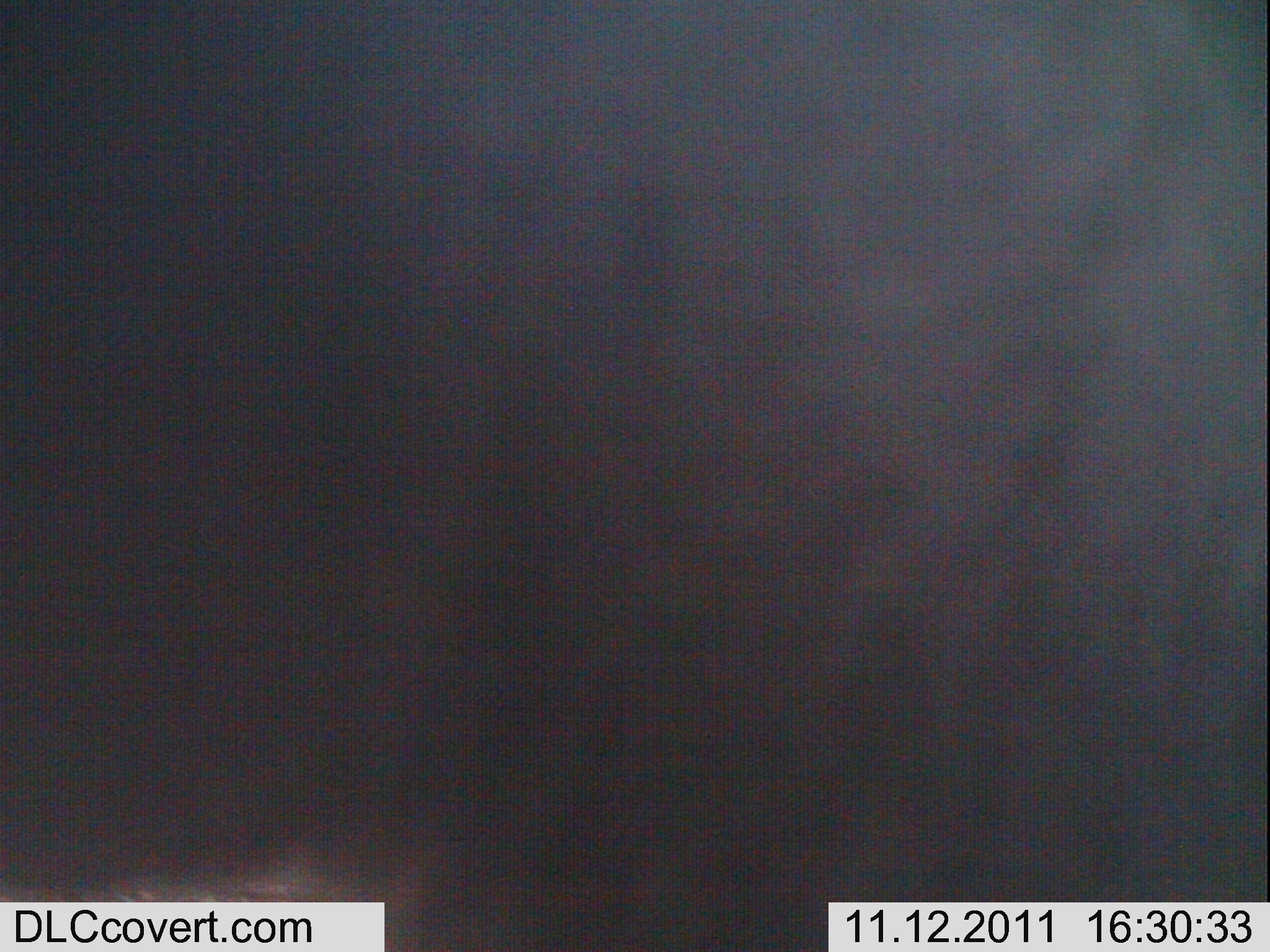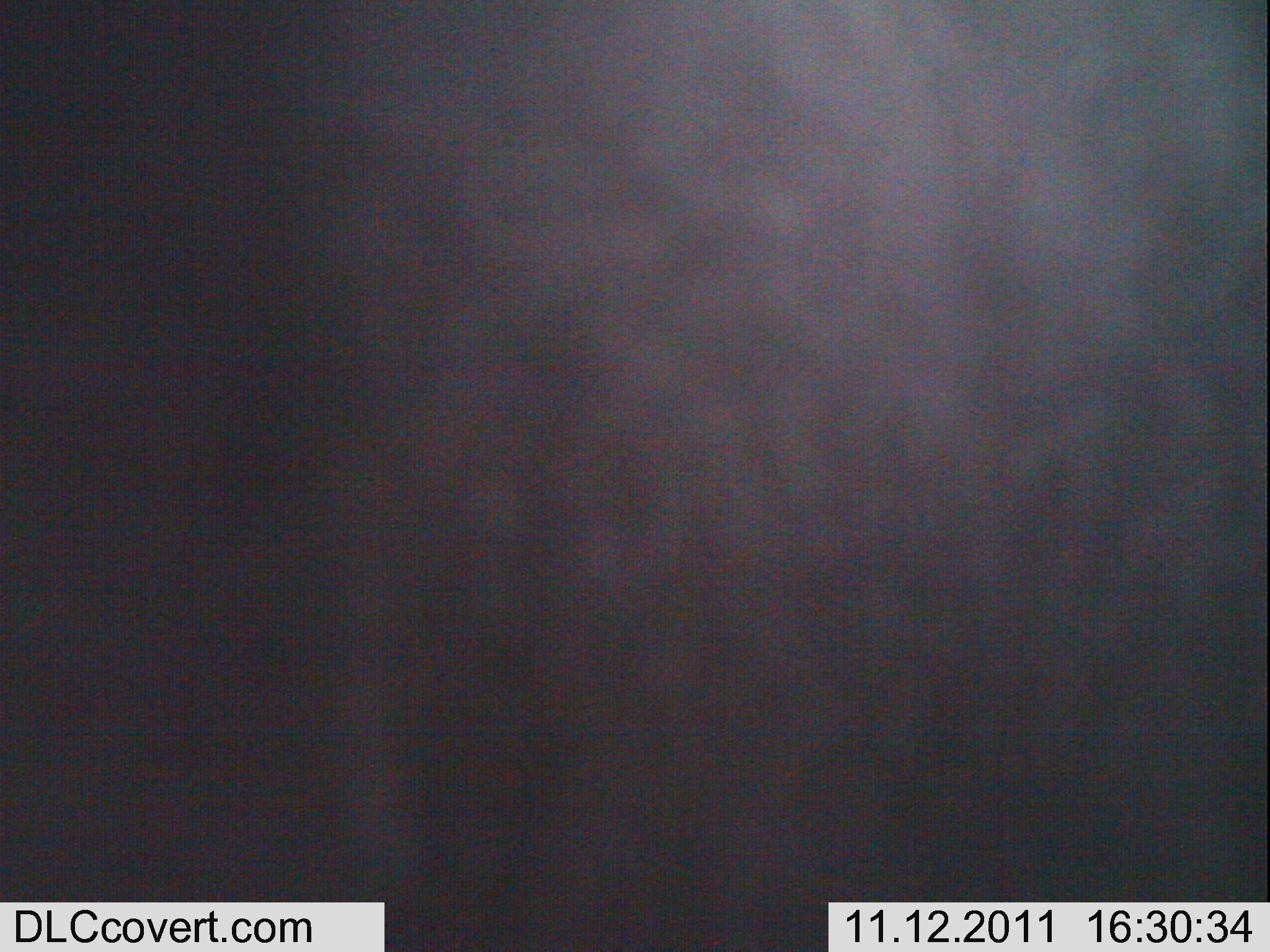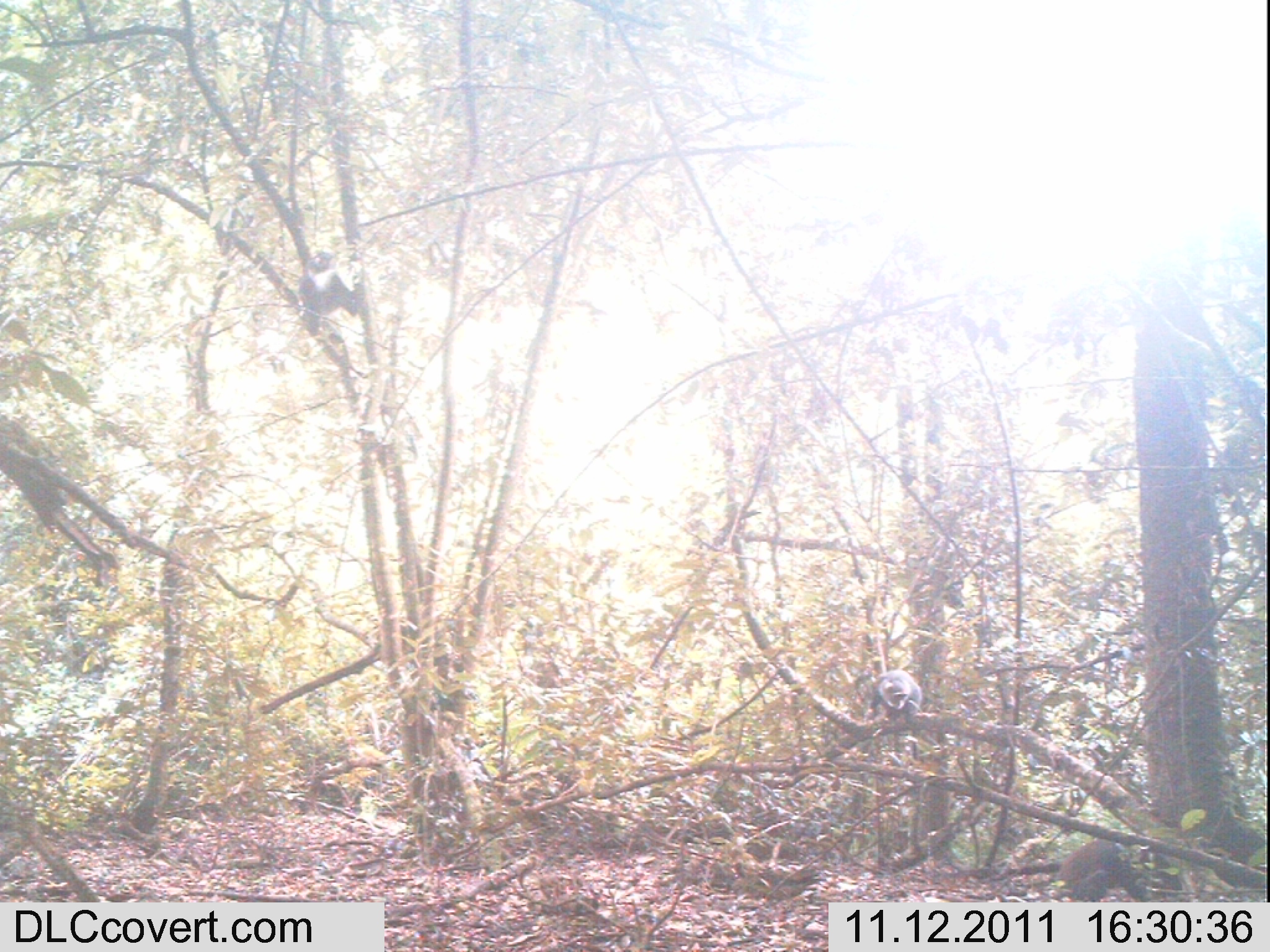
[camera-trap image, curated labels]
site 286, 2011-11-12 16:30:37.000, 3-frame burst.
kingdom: Animalia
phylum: Chordata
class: Mammalia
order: Primates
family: Cercopithecidae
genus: Cercopithecus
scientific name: Cercopithecus erythrogaster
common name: sykes  monkey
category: cercopithecus albogularis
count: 1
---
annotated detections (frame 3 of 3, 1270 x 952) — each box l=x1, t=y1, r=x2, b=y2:
cercopithecus albogularis: l=1055, t=835, r=1155, b=902; l=863, t=668, r=923, b=760; l=296, t=246, r=362, b=319